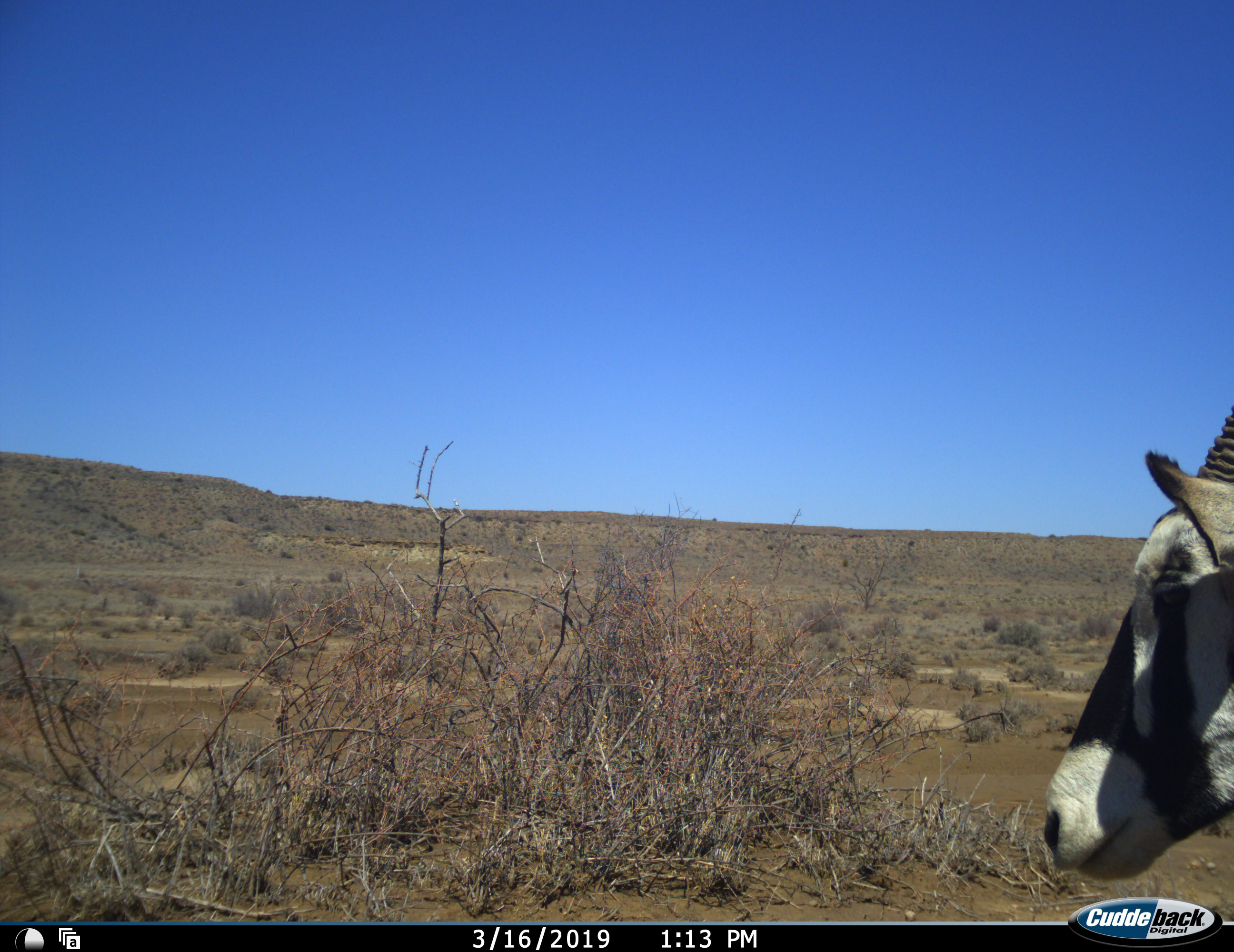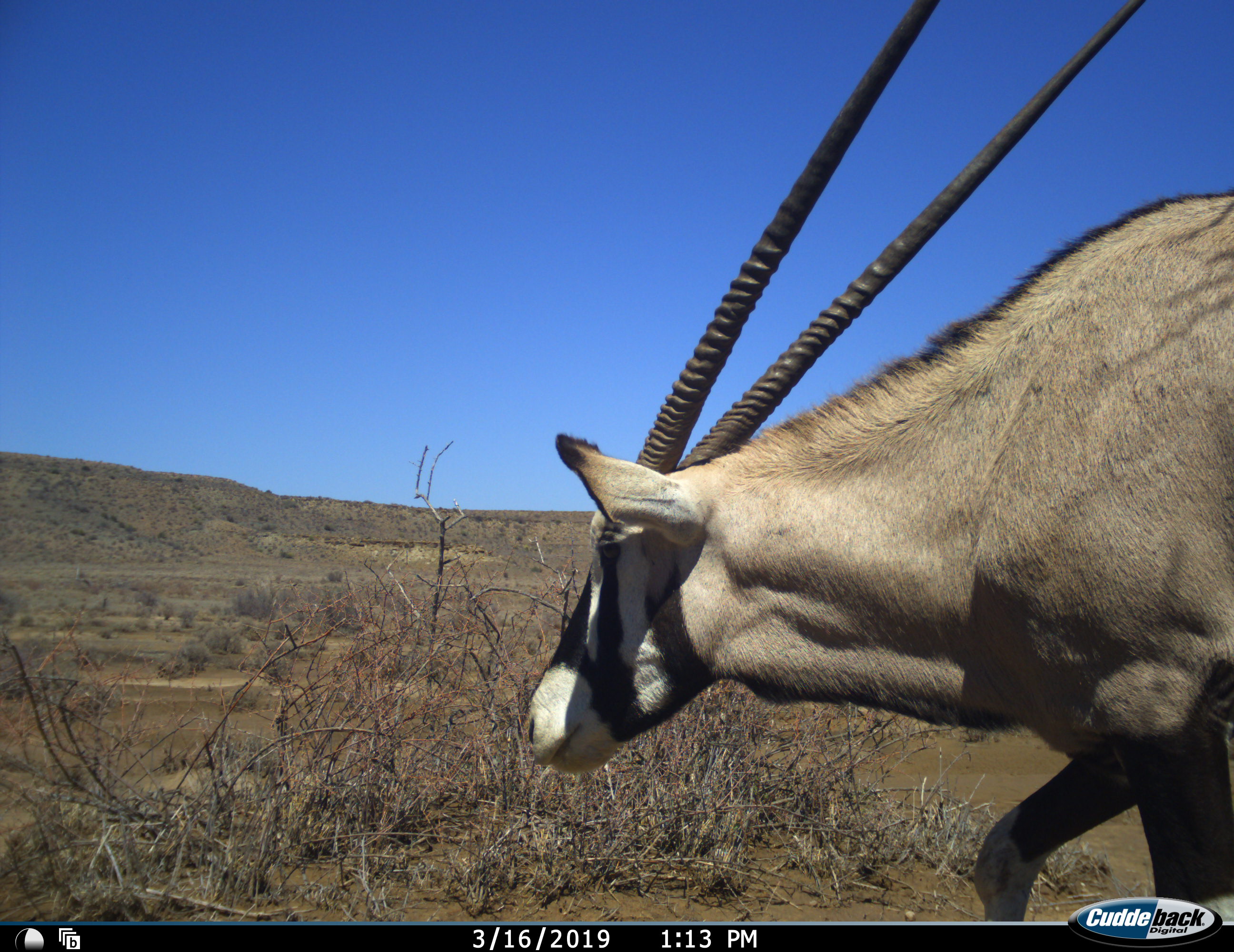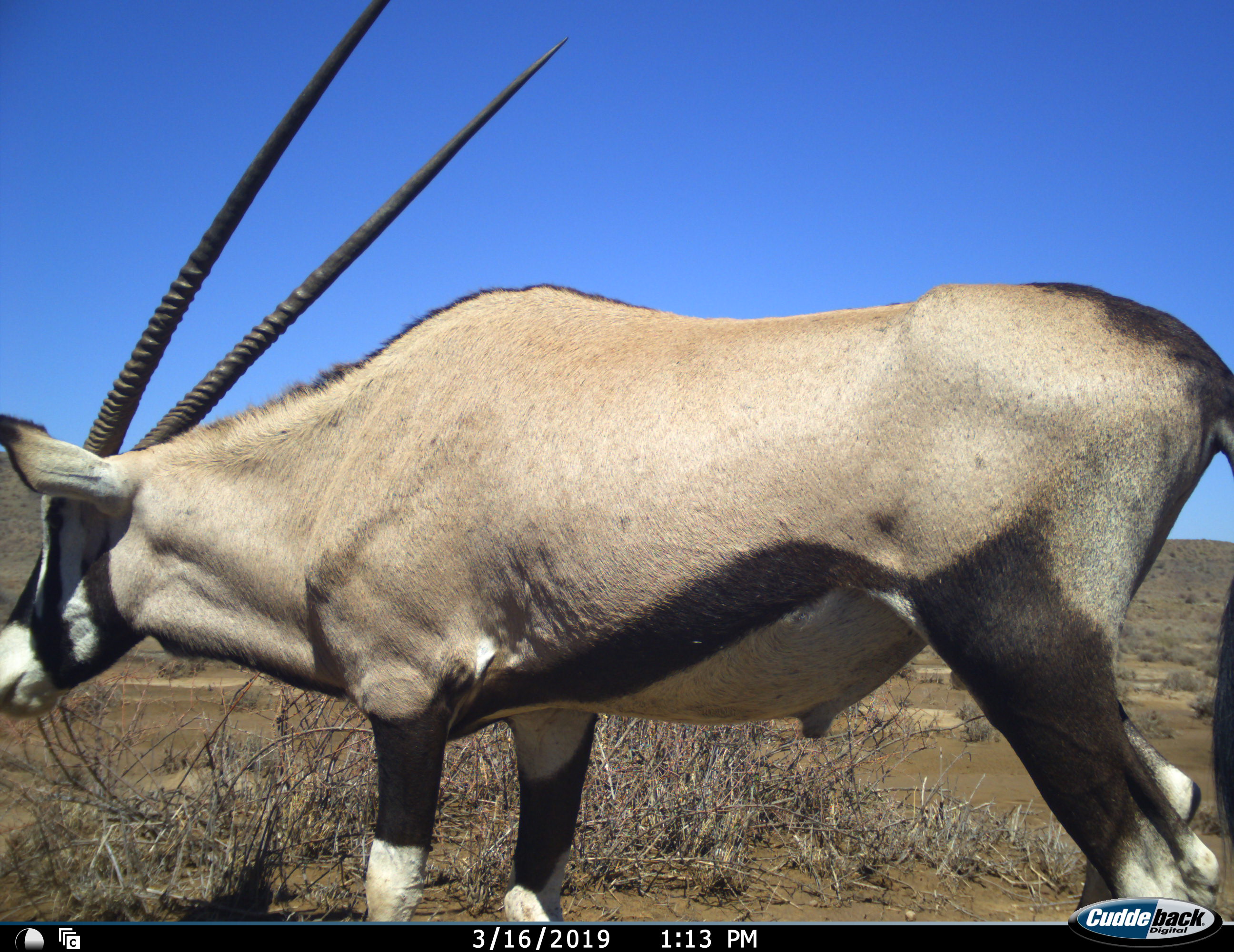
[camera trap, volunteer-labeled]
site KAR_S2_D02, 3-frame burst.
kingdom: Animalia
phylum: Chordata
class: Mammalia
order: Artiodactyla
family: Bovidae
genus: Oryx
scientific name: Oryx gazella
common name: gemsbok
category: oryx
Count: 1.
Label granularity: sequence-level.